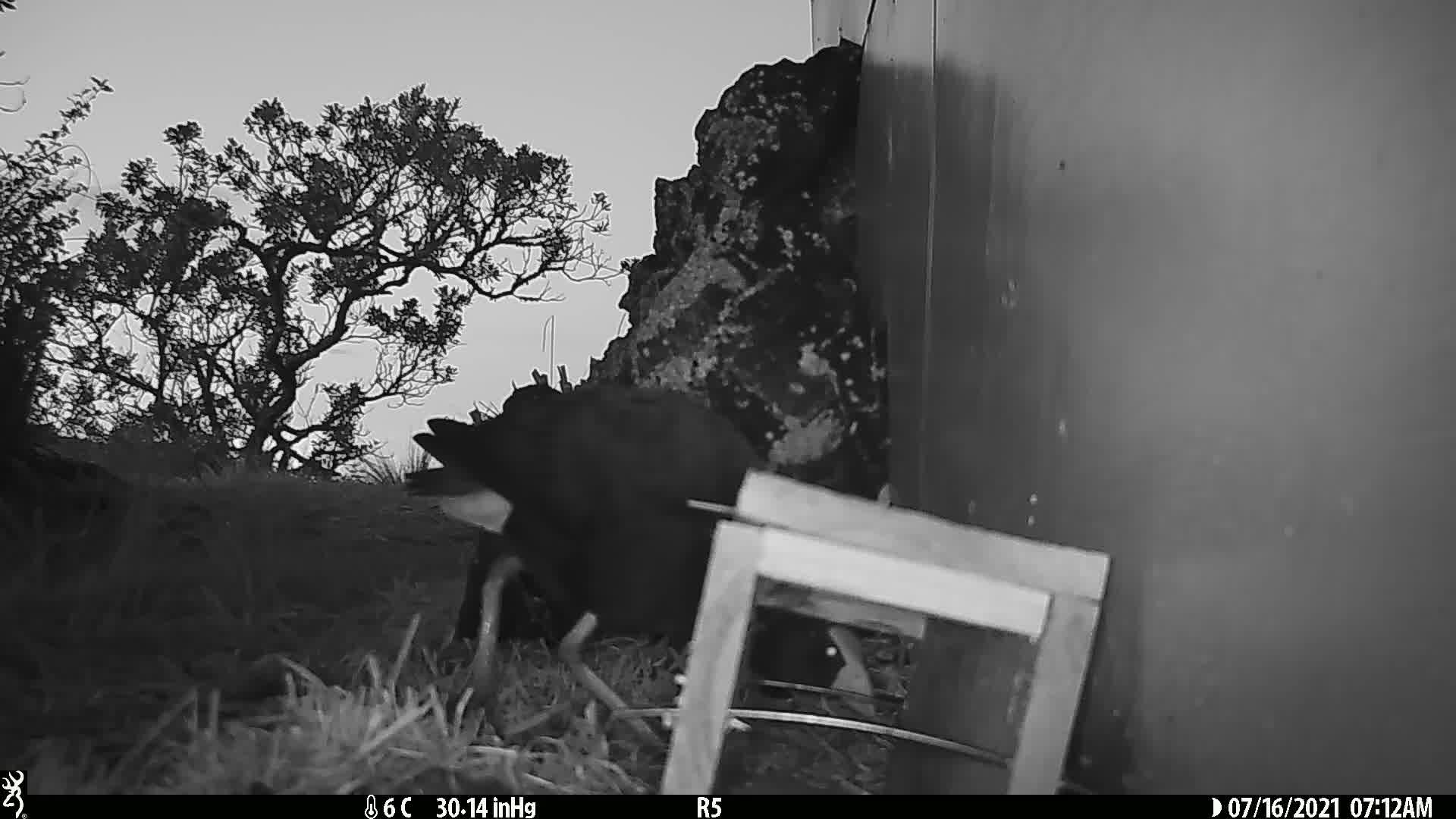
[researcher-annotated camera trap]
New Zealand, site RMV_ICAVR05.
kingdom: Animalia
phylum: Chordata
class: Aves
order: Gruiformes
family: Rallidae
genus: Porphyrio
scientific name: Porphyrio melanotus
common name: australasian swamphen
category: pukeko